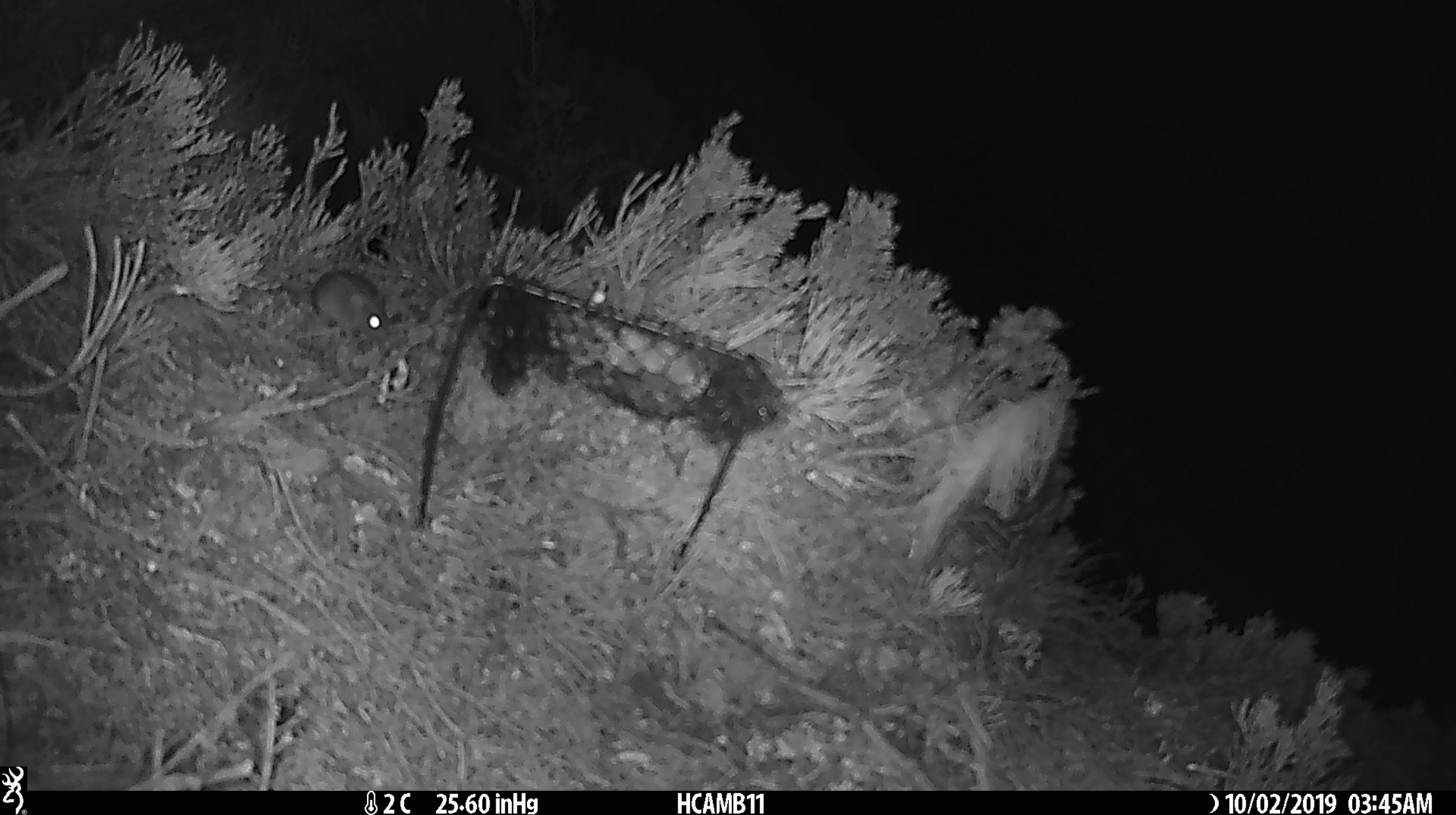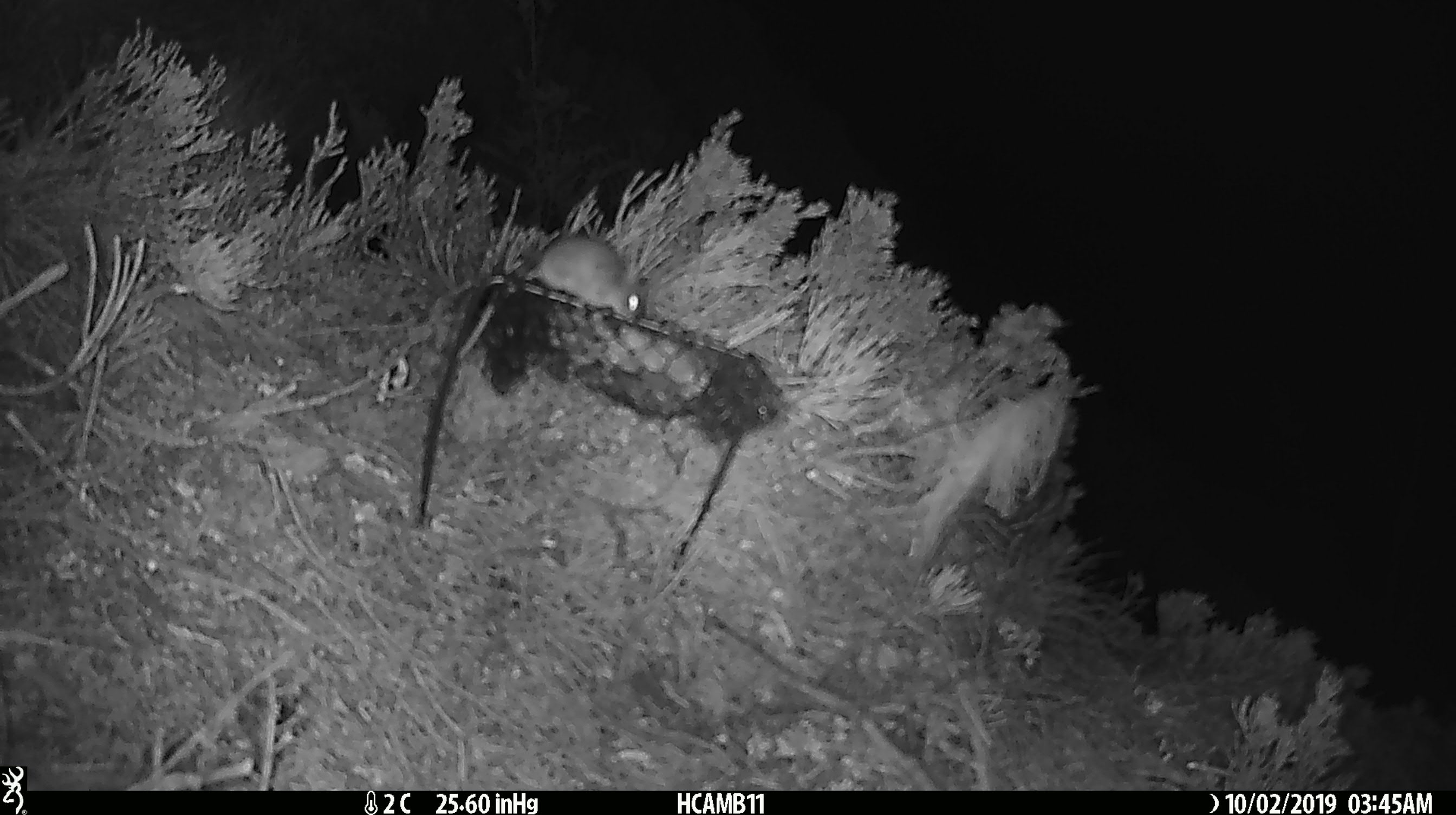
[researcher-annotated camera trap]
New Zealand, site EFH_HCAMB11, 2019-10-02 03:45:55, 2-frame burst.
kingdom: Animalia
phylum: Chordata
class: Mammalia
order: Rodentia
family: Muridae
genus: Mus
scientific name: Mus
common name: mouse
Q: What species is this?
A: Mouse (Mus).